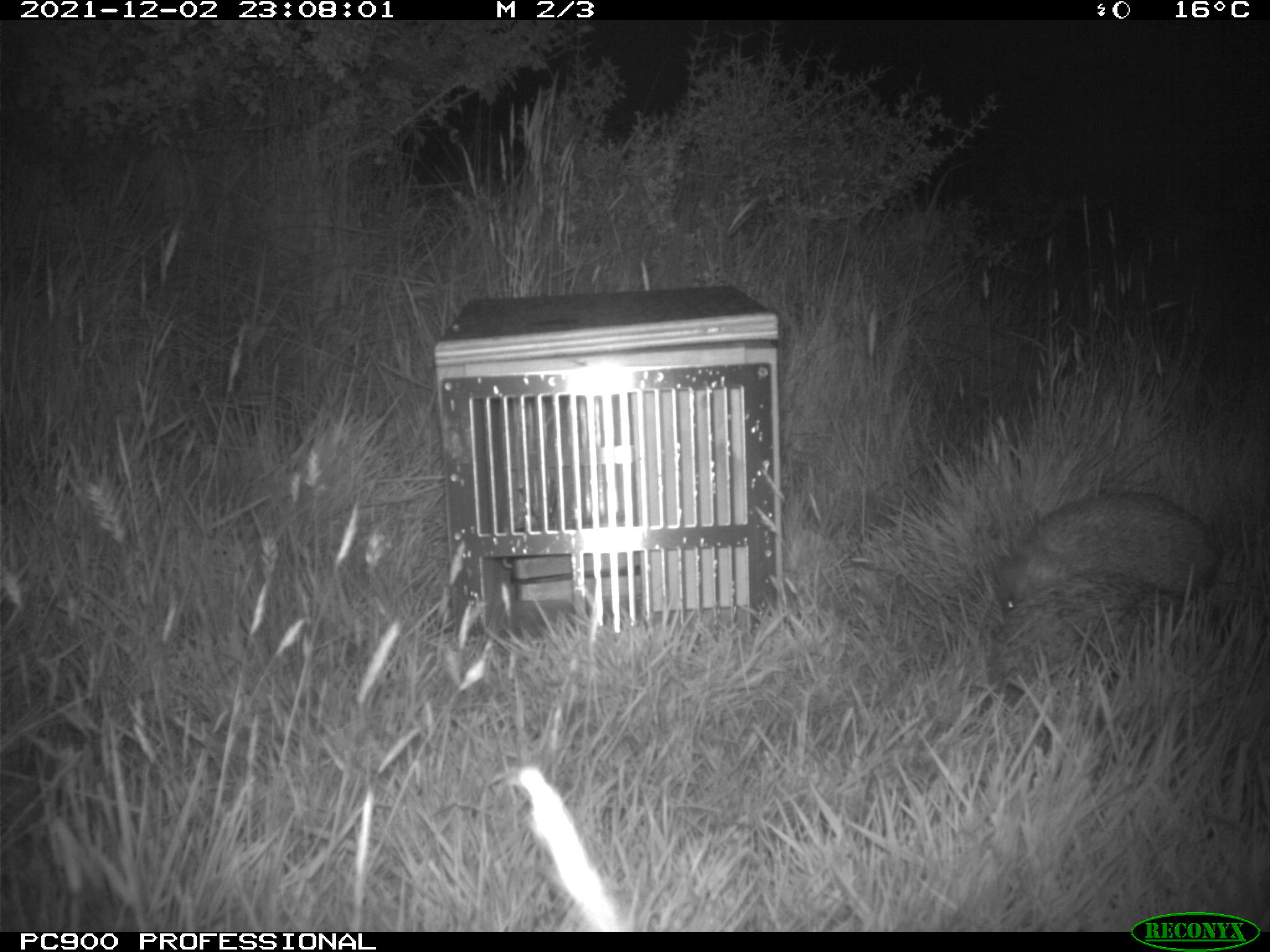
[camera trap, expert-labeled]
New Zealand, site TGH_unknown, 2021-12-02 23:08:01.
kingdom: Animalia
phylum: Chordata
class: Mammalia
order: Eulipotyphla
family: Erinaceidae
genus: Erinaceus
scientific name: Erinaceus europaeus europaeus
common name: european hedgehog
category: hedgehog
Hedgehog (european hedgehog) (Erinaceus europaeus europaeus).